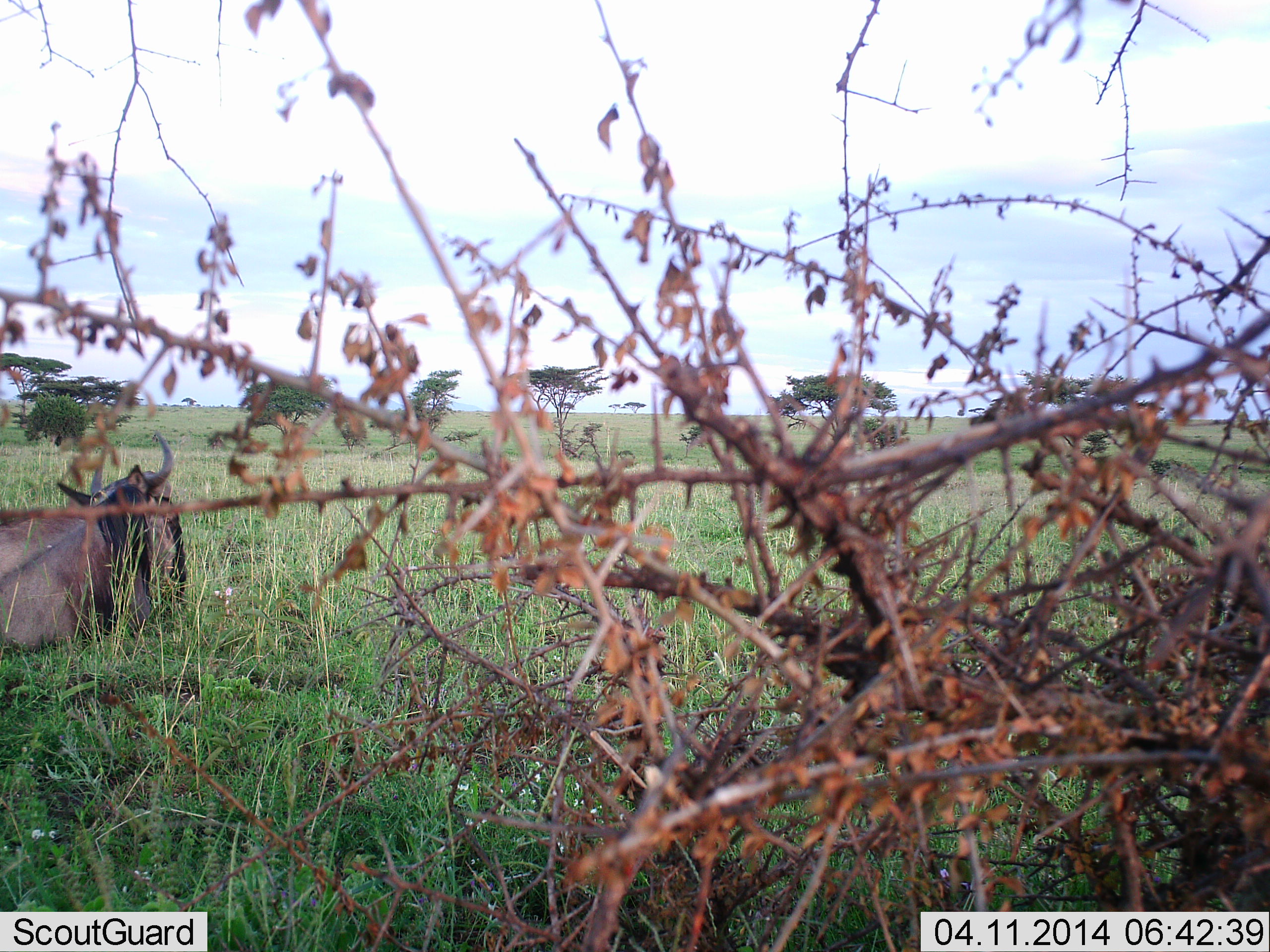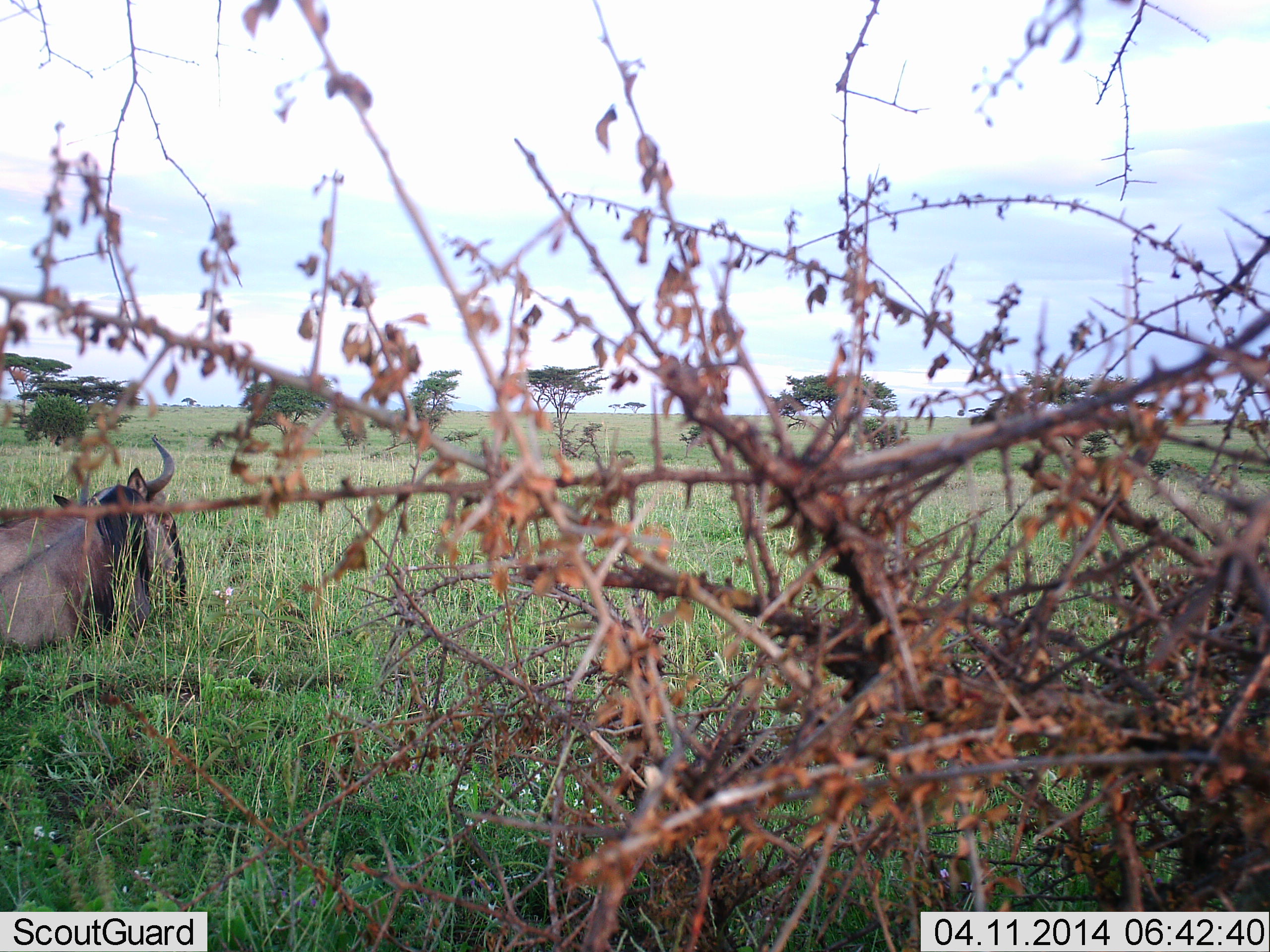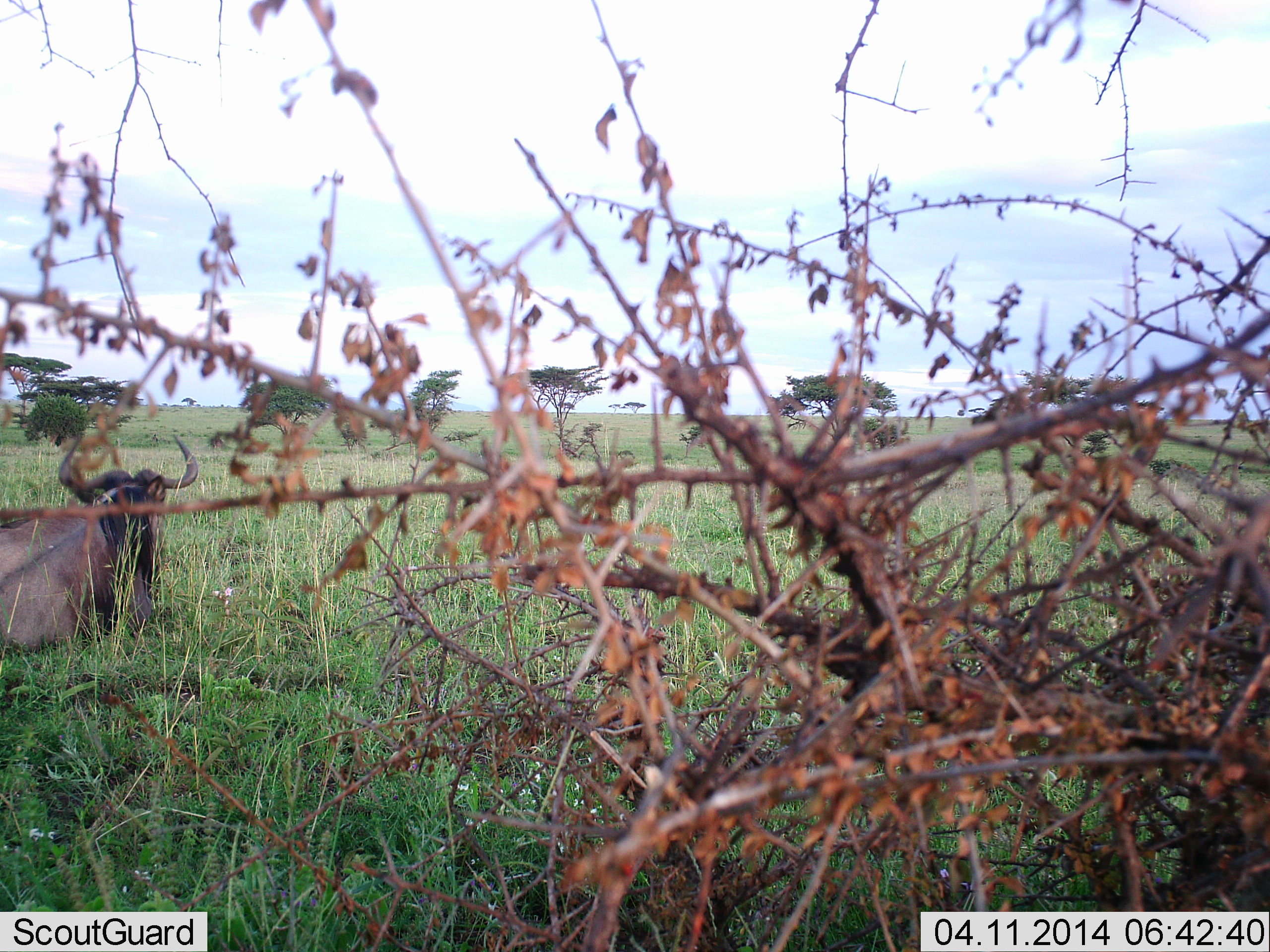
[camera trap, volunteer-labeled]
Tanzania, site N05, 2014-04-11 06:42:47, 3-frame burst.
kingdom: Animalia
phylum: Chordata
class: Mammalia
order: Artiodactyla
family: Bovidae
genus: Connochaetes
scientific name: Connochaetes taurinus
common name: blue wildebeest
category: wildebeest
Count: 1.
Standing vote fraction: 0%.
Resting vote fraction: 100%.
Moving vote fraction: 0%.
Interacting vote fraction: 0%.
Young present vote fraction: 0%.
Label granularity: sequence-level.